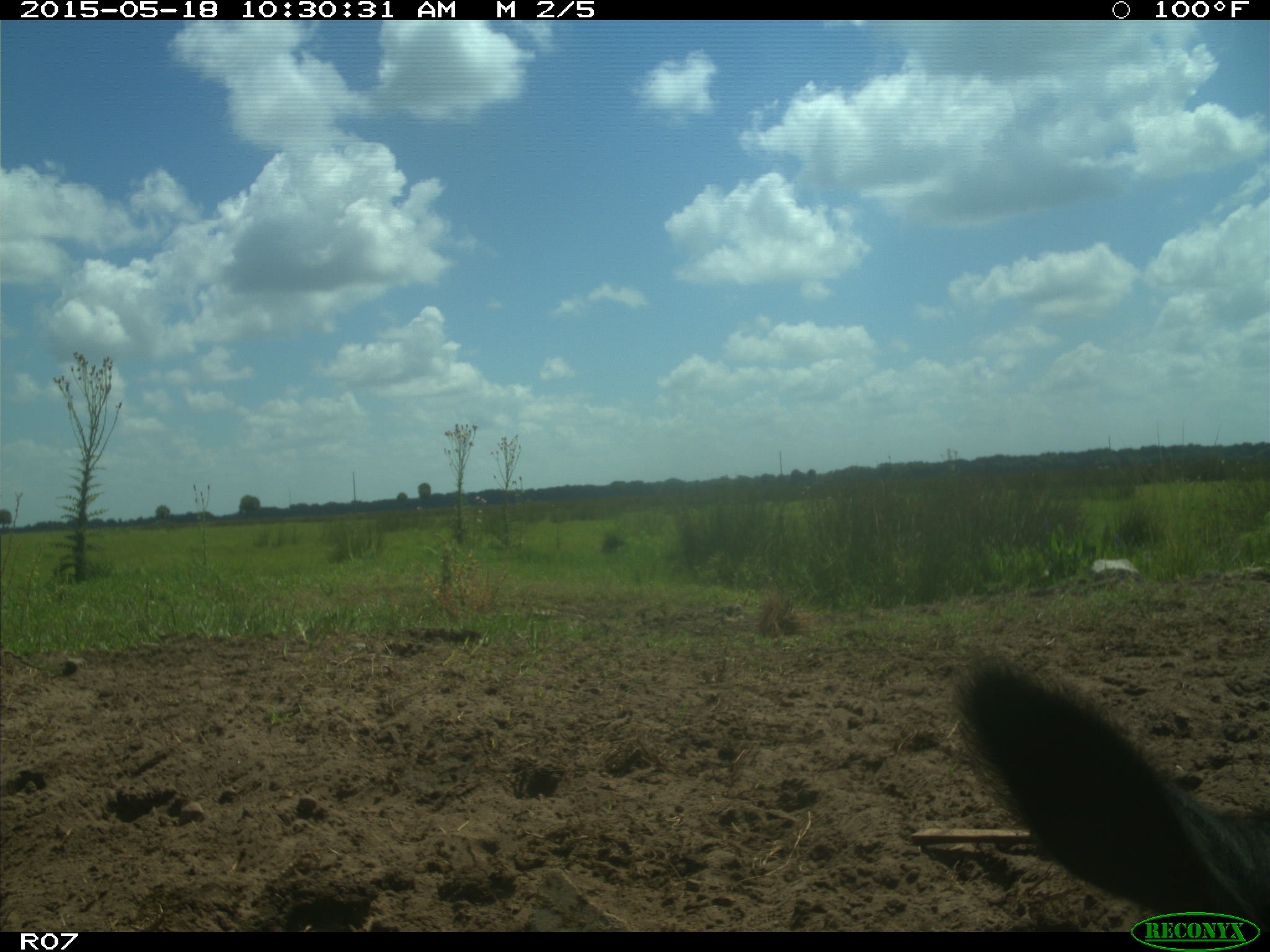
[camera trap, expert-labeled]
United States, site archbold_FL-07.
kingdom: Animalia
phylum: Chordata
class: Mammalia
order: Artiodactyla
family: Bovidae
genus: Bos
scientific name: Bos taurus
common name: domestic cow